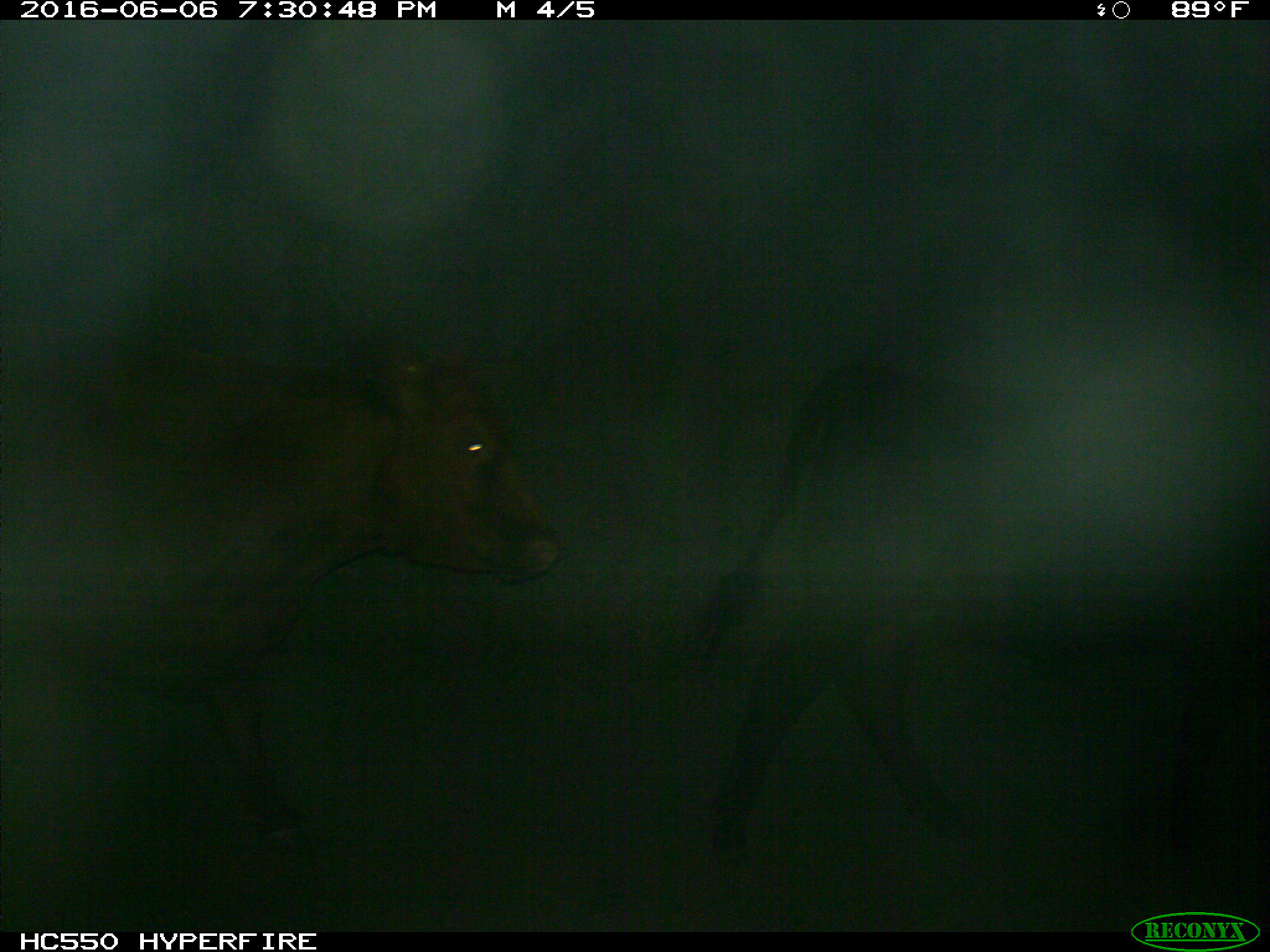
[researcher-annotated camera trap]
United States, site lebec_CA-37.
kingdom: Animalia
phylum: Chordata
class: Mammalia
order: Artiodactyla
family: Bovidae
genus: Bos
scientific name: Bos taurus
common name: domestic cow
Bos taurus (domestic cow).